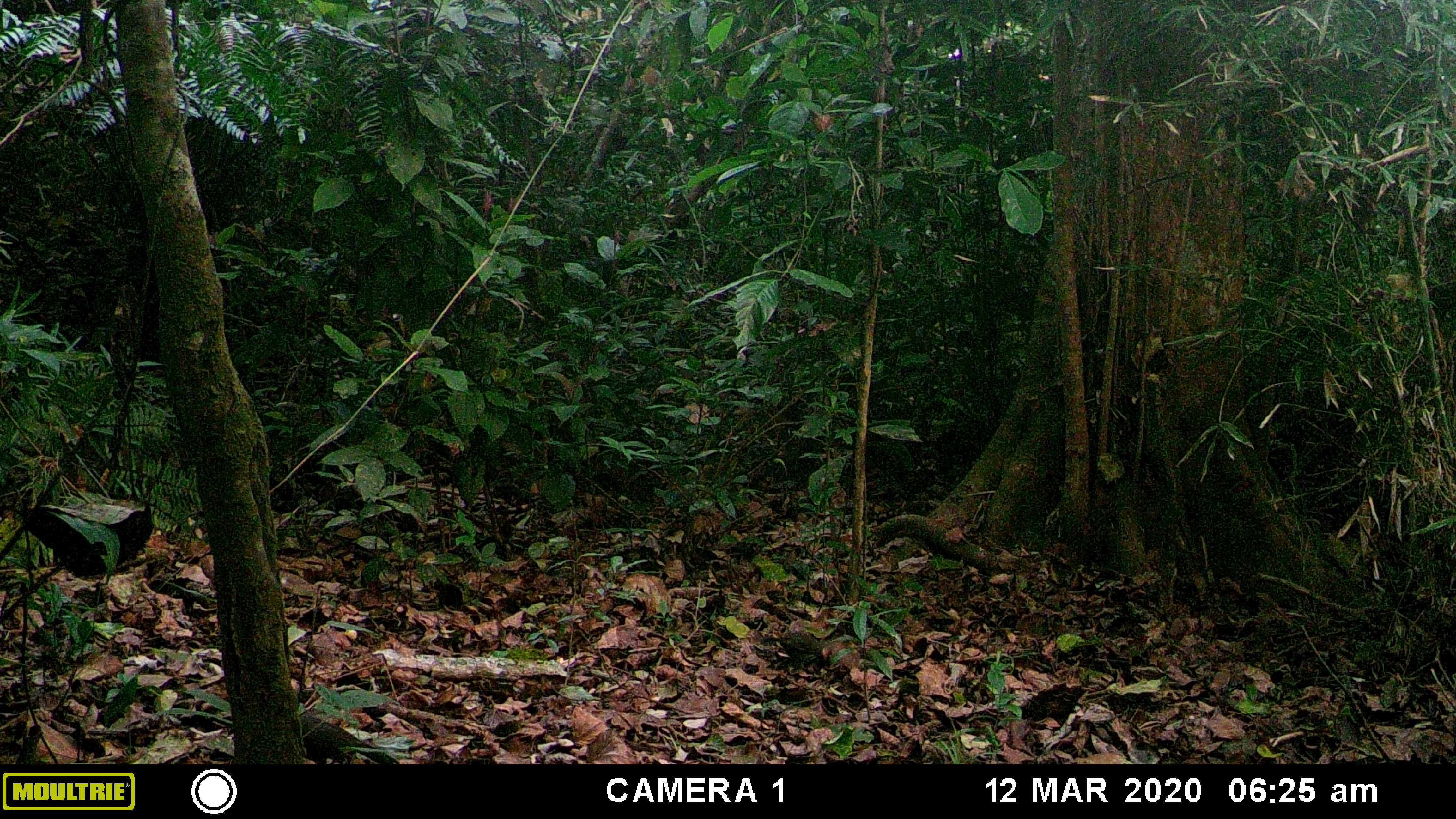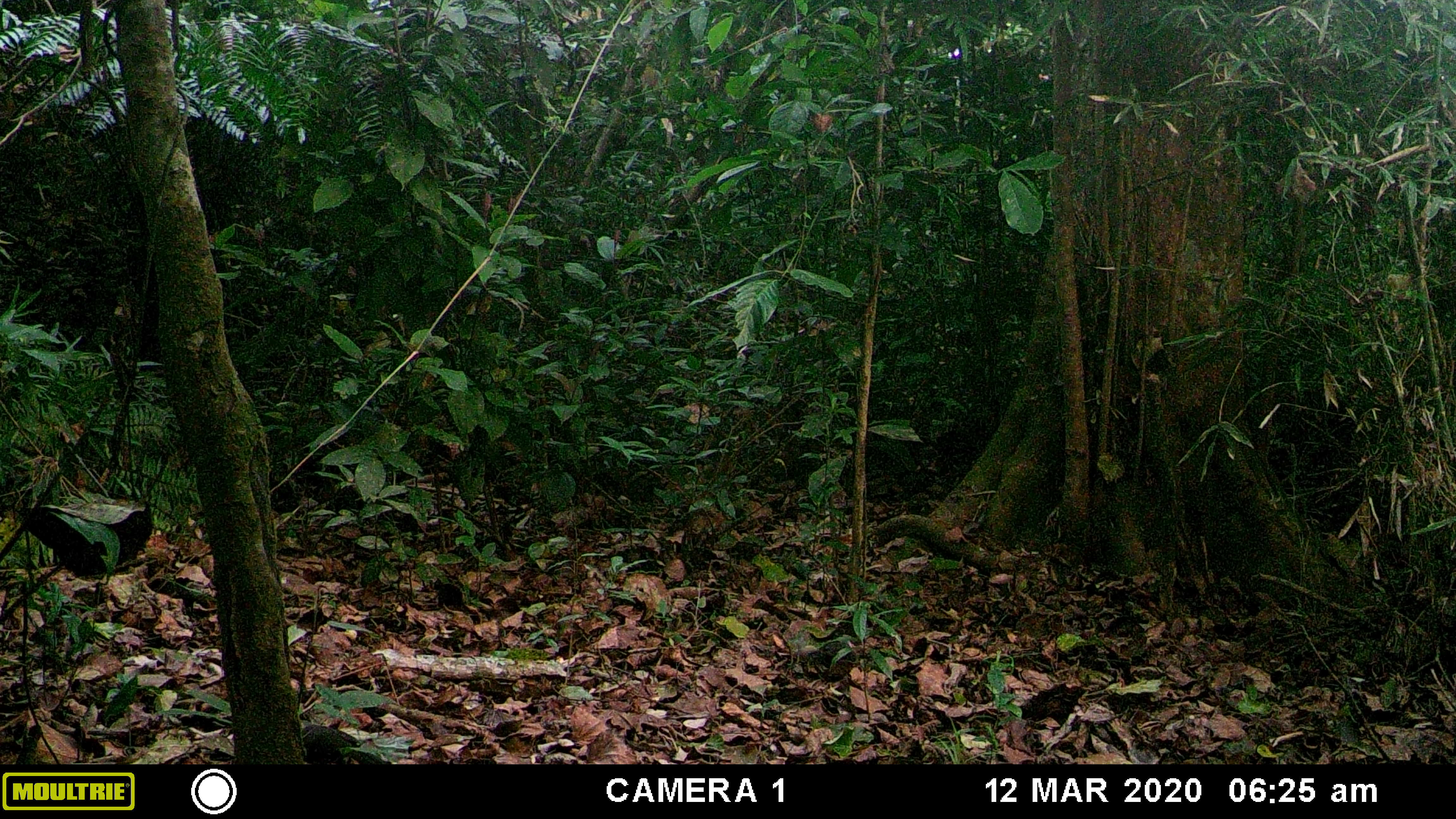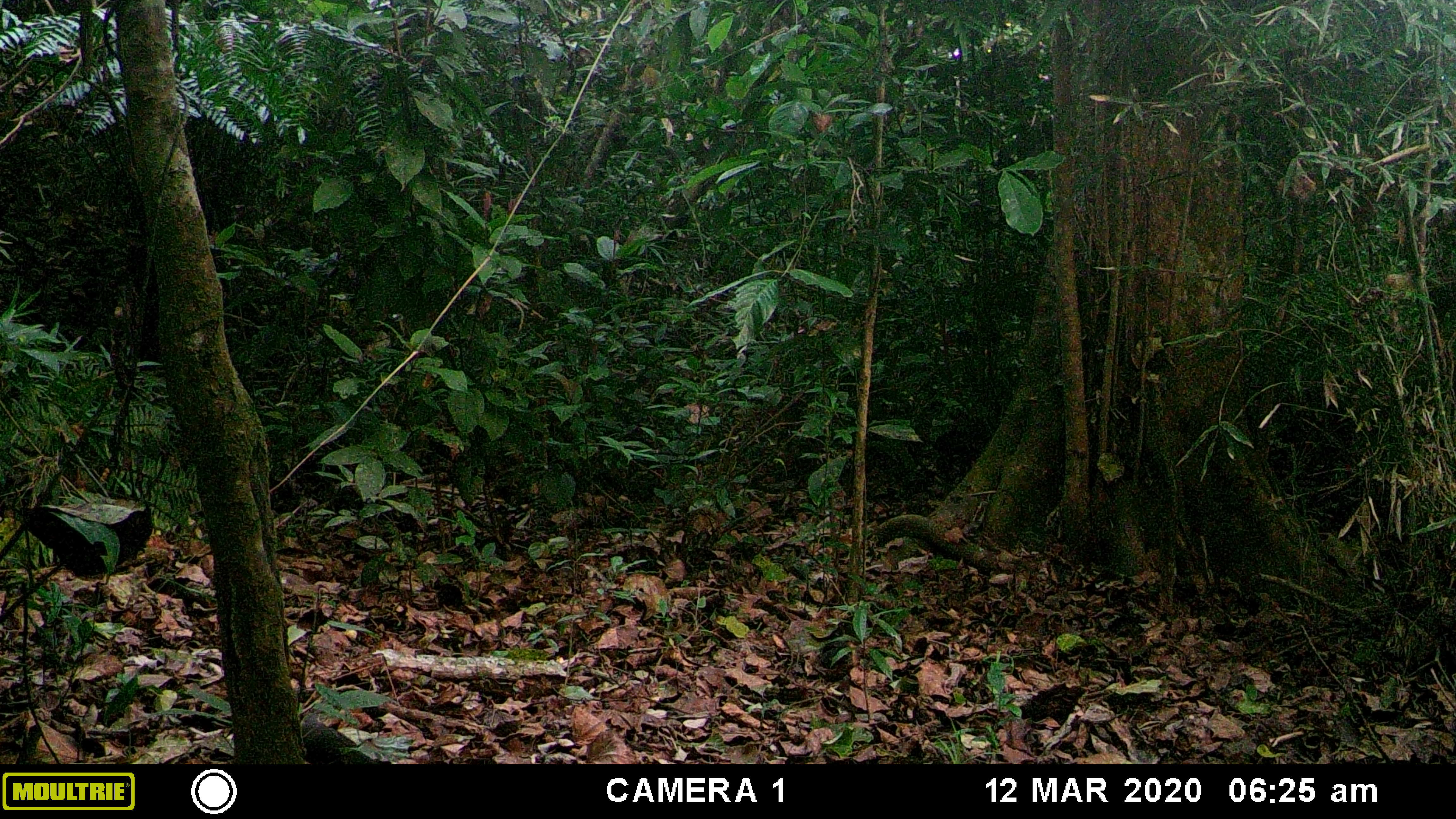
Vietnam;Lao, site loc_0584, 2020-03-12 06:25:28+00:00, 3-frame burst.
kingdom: Animalia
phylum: Chordata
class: Aves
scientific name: Aves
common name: bird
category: unidentified bird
Unidentified bird (bird) (Aves). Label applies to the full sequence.